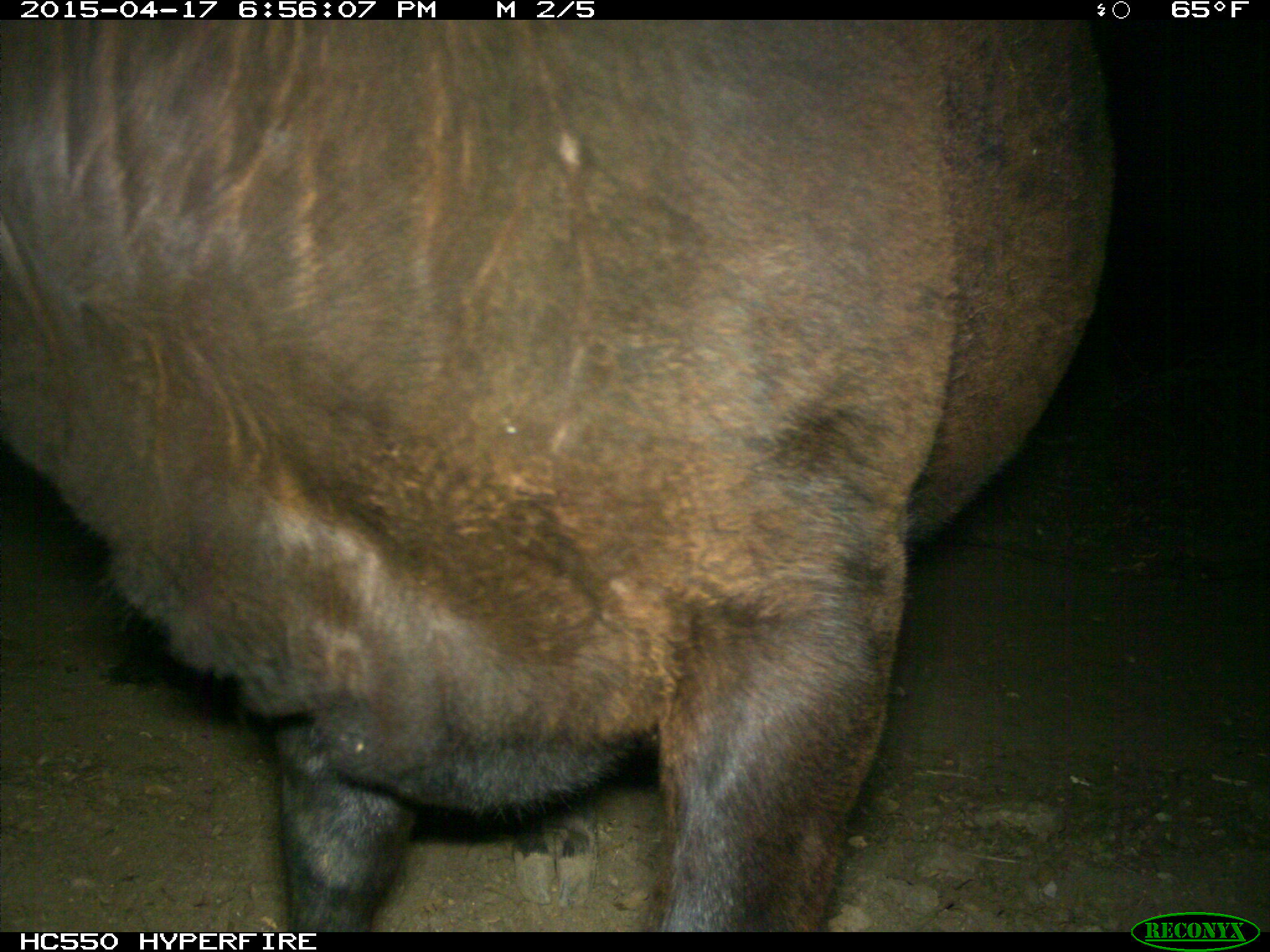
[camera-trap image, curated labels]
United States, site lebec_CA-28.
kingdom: Animalia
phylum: Chordata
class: Mammalia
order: Artiodactyla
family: Bovidae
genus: Bos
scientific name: Bos taurus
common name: domestic cow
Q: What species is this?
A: Bos taurus (domestic cow).